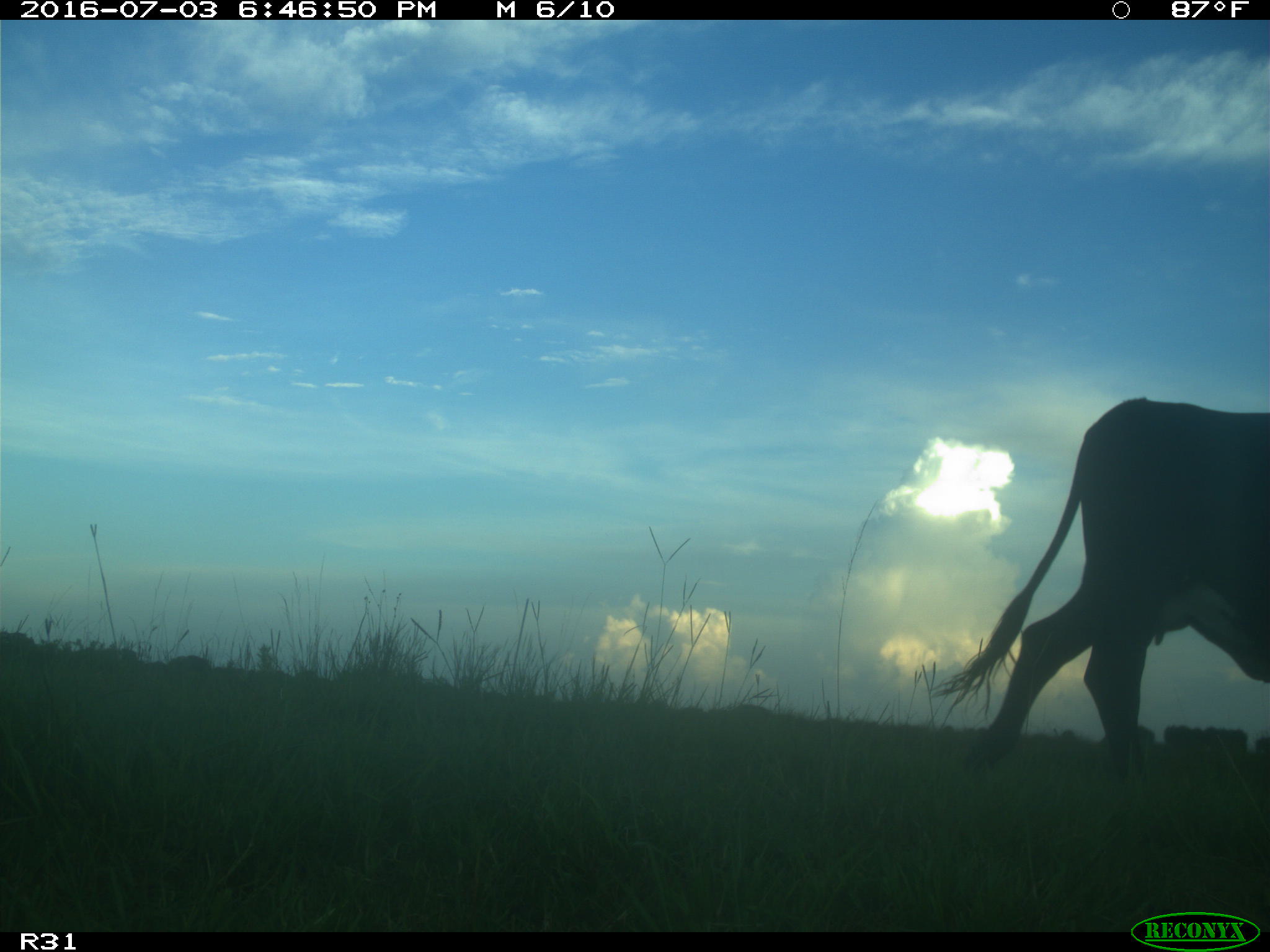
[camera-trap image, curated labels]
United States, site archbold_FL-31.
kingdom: Animalia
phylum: Chordata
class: Mammalia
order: Artiodactyla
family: Bovidae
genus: Bos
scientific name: Bos taurus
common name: domestic cow